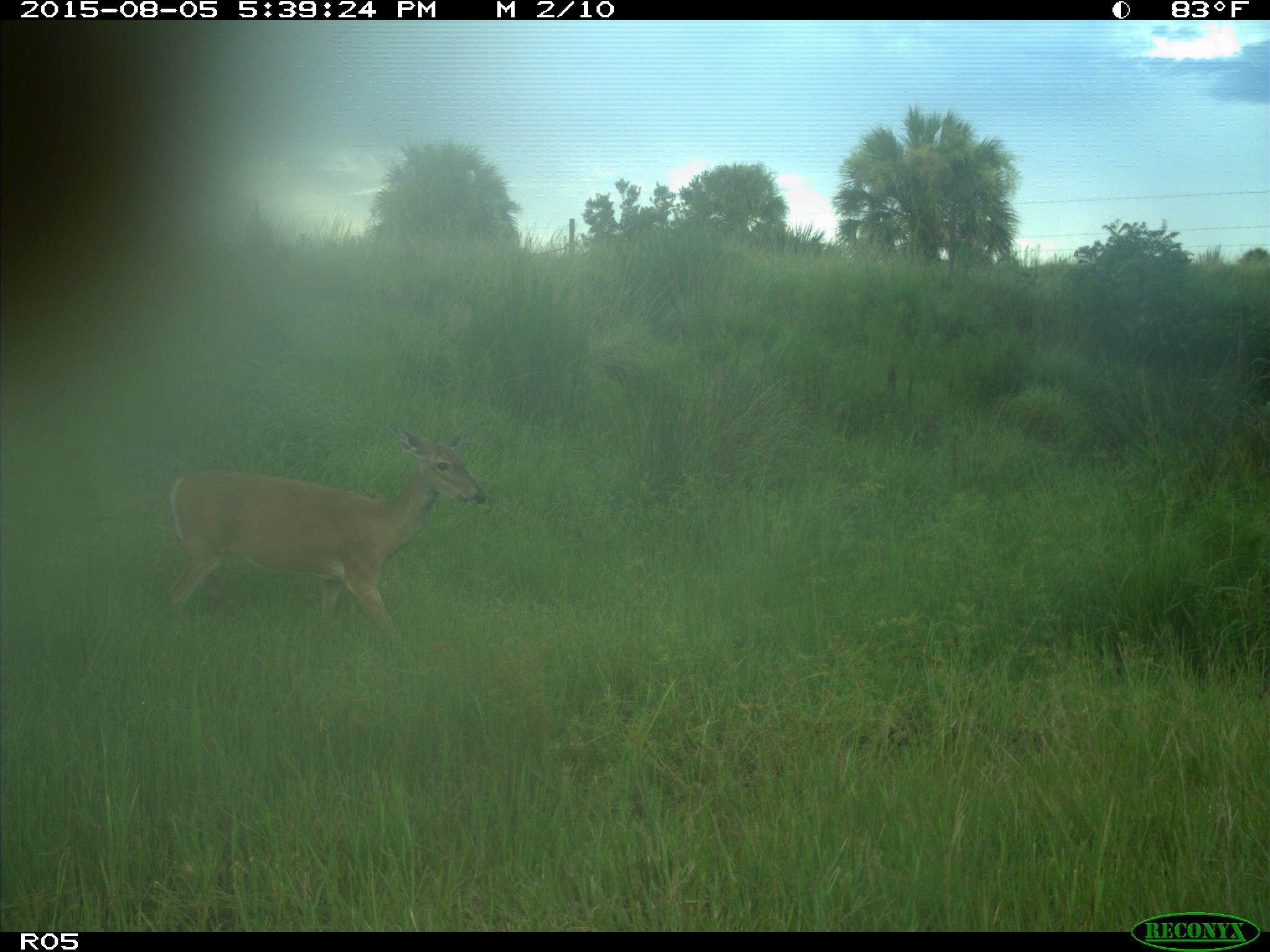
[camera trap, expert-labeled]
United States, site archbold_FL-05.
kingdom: Animalia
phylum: Chordata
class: Mammalia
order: Artiodactyla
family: Cervidae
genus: Odocoileus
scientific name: Odocoileus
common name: deer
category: unidentified deer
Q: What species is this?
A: Unidentified deer (deer) (Odocoileus).